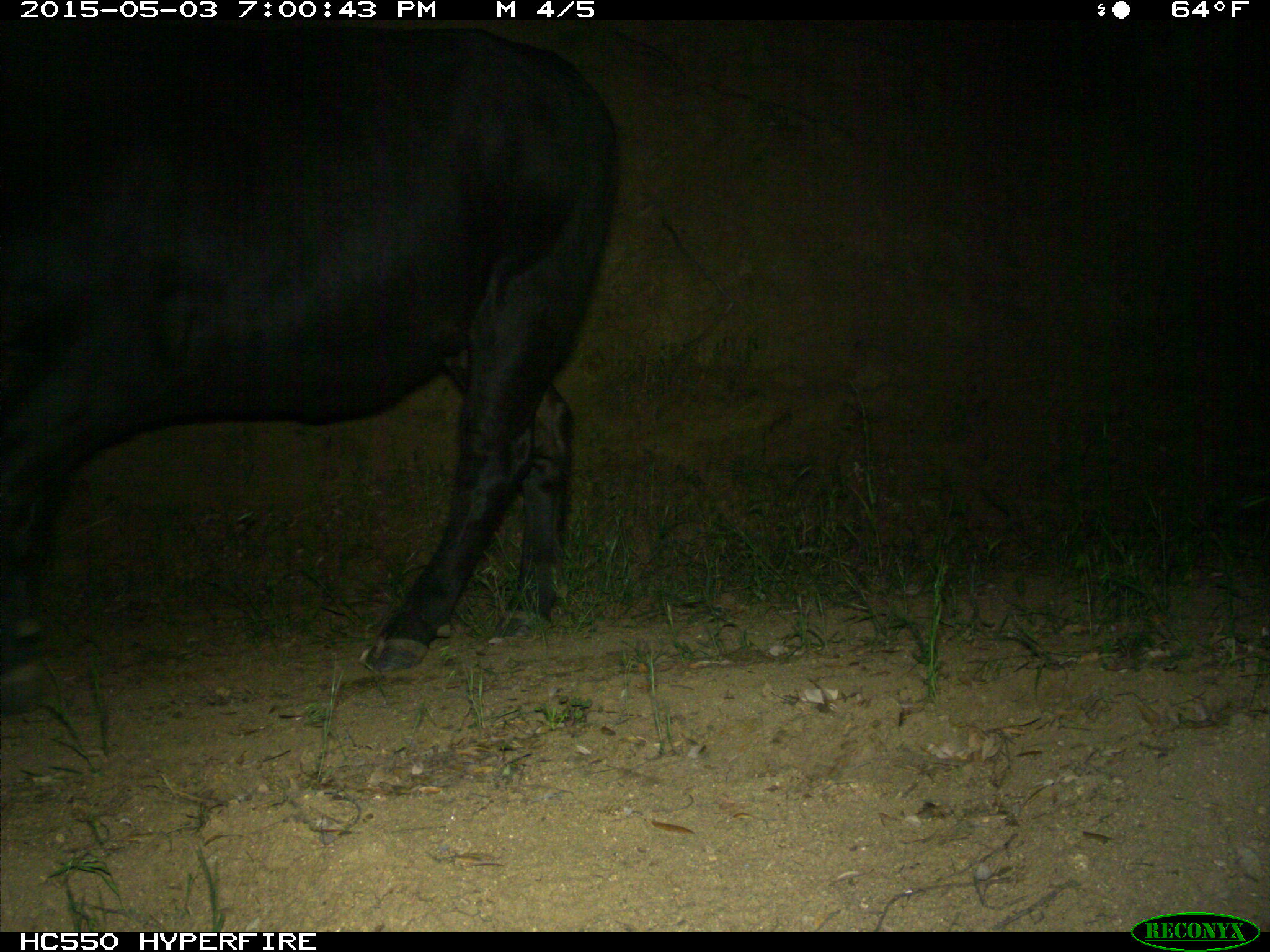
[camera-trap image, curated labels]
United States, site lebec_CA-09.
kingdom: Animalia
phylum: Chordata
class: Mammalia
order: Artiodactyla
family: Bovidae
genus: Bos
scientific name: Bos taurus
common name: domestic cow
Bos taurus (domestic cow).